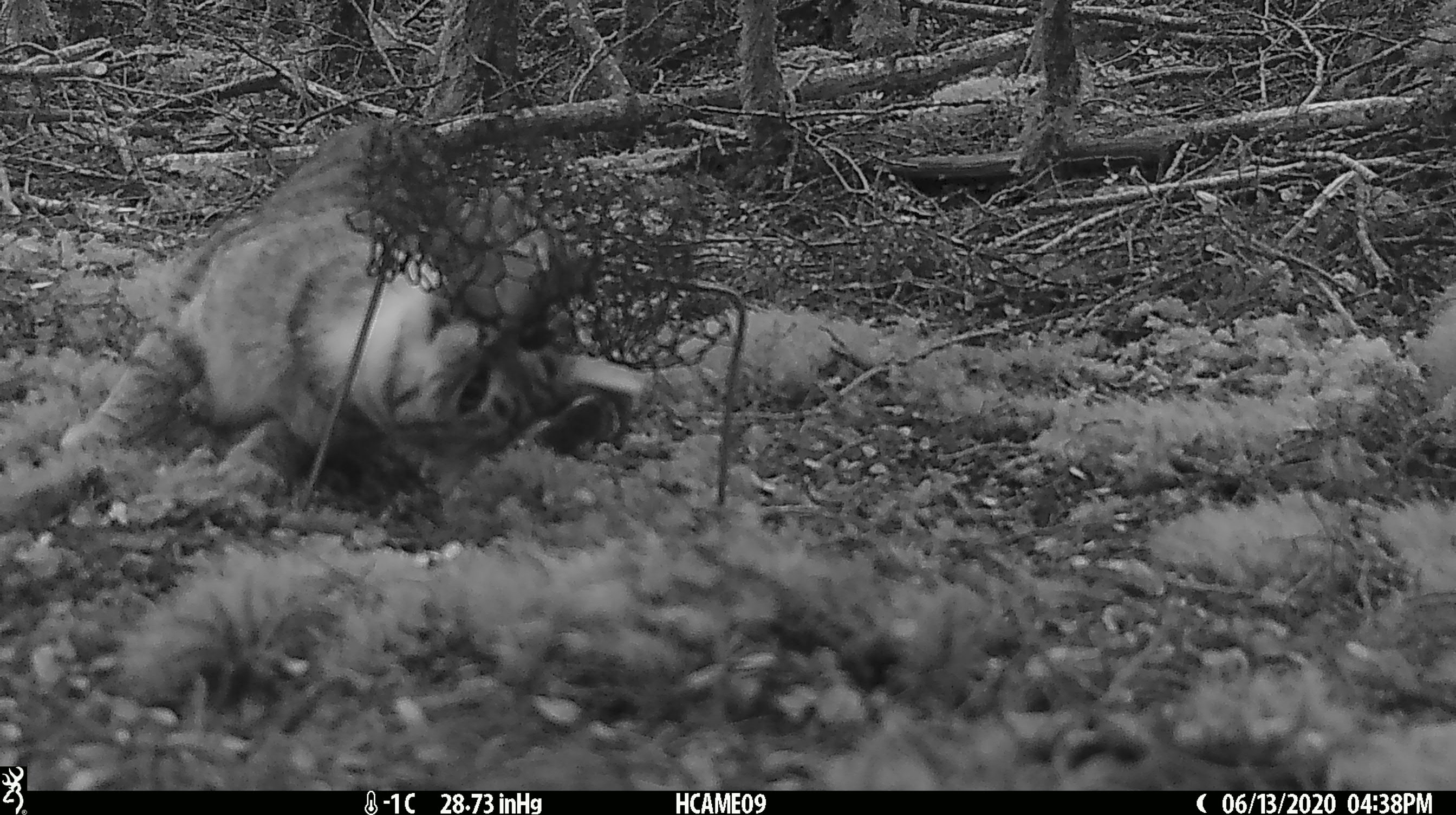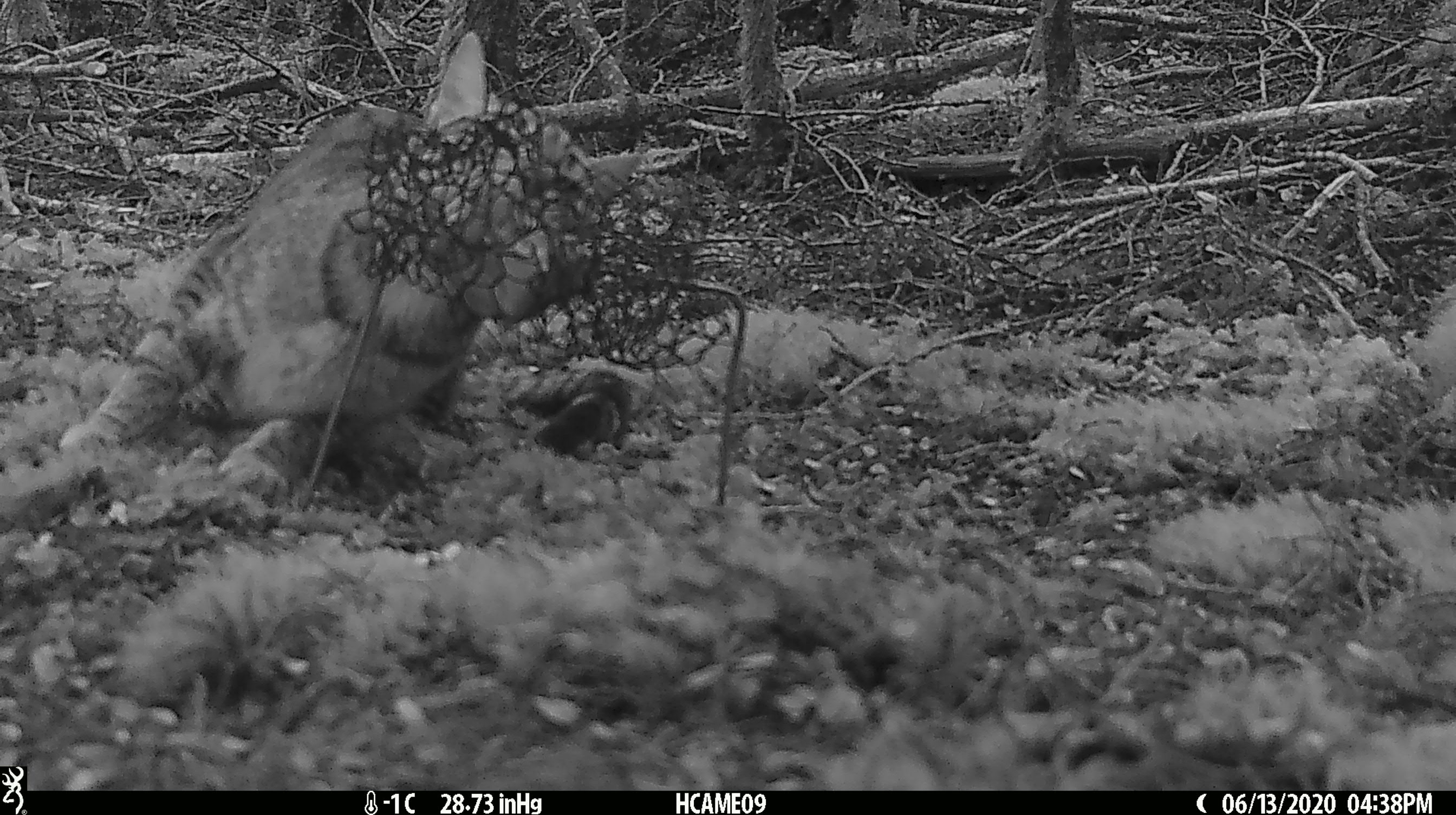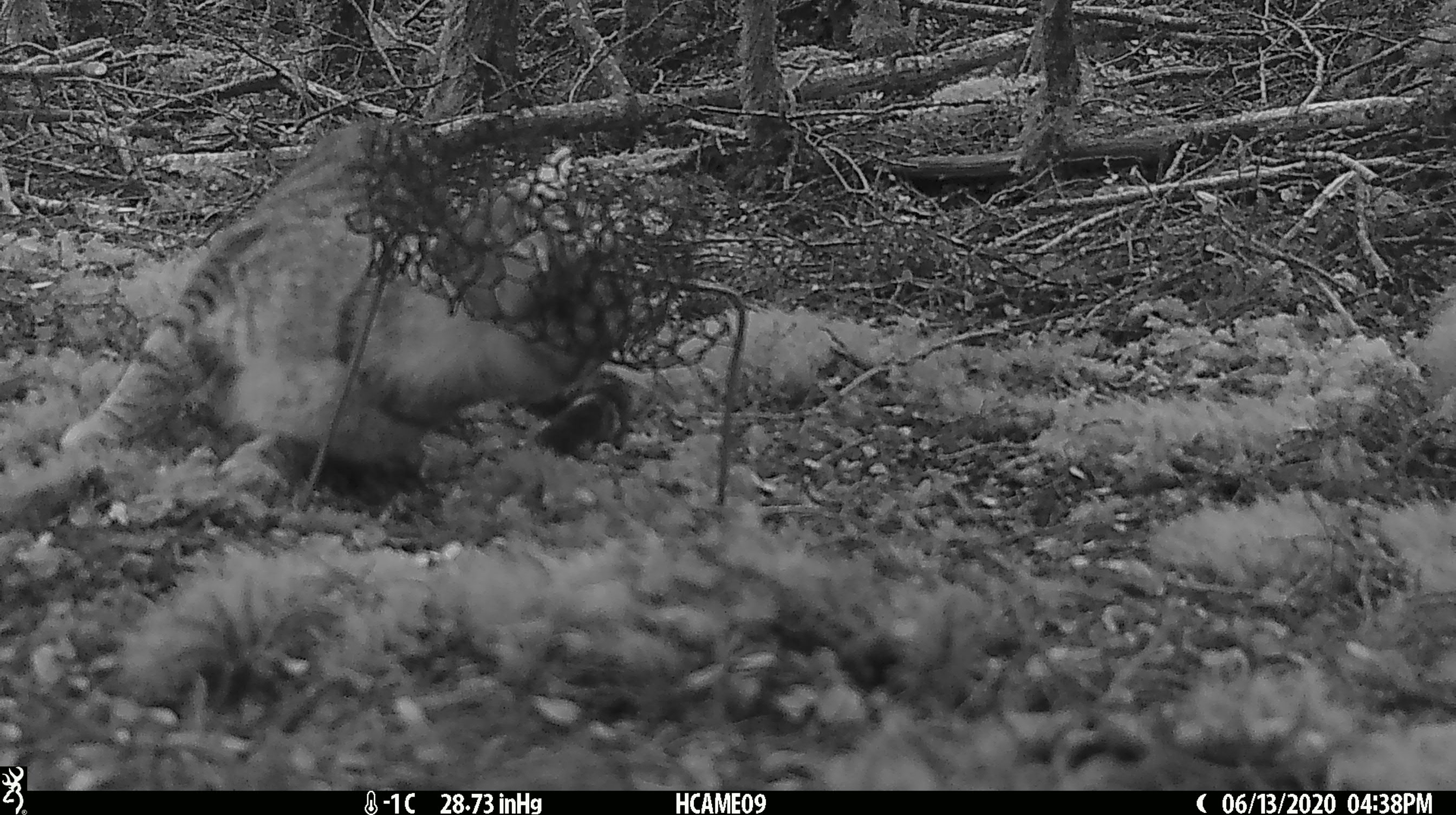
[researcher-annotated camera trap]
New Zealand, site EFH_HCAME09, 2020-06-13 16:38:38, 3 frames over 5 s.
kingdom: Animalia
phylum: Chordata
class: Mammalia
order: Carnivora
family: Felidae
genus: Felis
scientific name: Felis catus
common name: domestic cat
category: cat